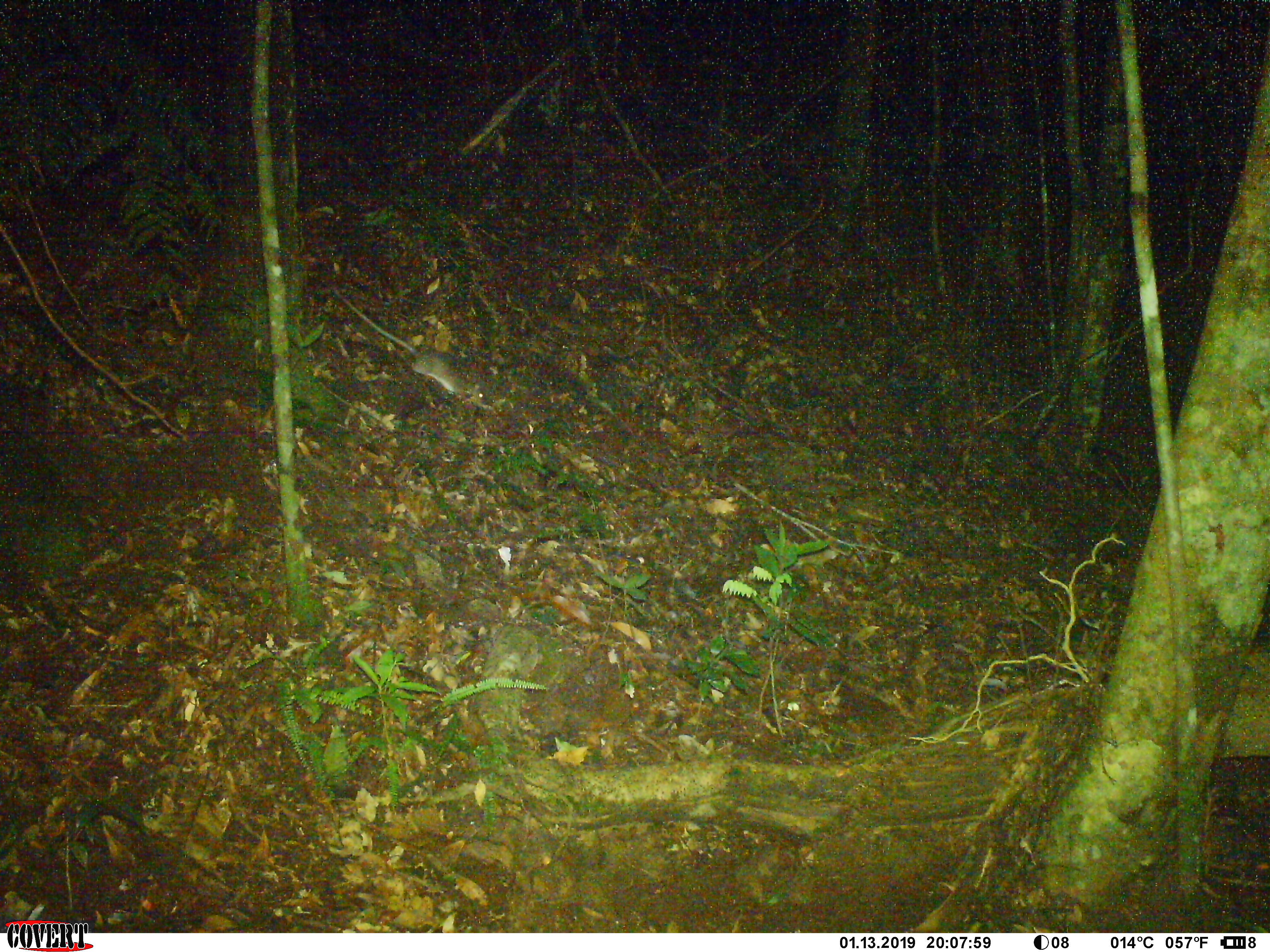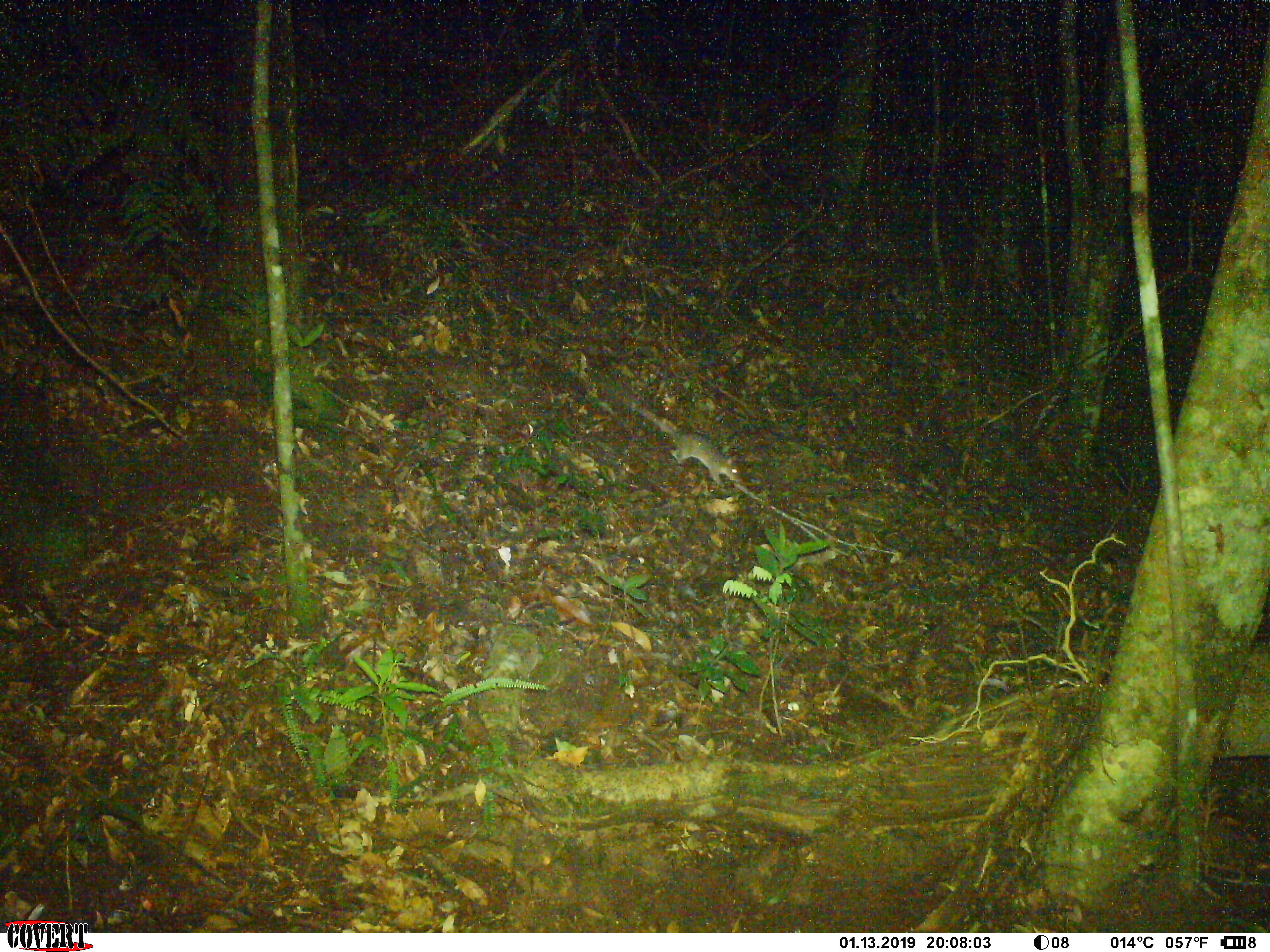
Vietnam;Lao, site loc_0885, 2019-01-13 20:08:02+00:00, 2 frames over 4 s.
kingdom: Animalia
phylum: Chordata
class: Mammalia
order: Rodentia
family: Muridae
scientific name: Muridae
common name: old-world mice and rats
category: unidentified murid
Unidentified murid (old-world mice and rats) (Muridae). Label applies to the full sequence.